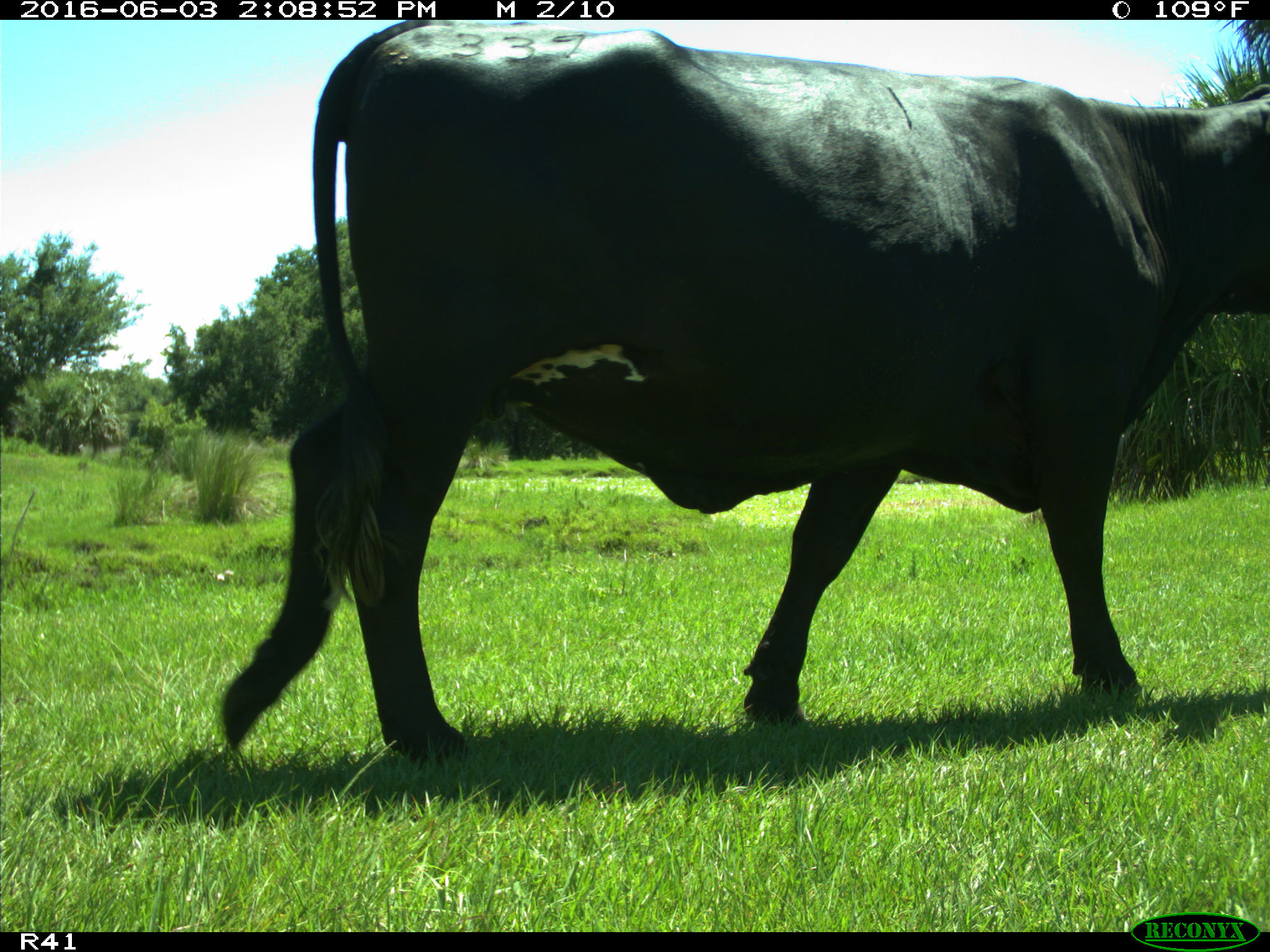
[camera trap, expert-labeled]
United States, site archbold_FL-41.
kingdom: Animalia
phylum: Chordata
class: Mammalia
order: Artiodactyla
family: Bovidae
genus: Bos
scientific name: Bos taurus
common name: domestic cow